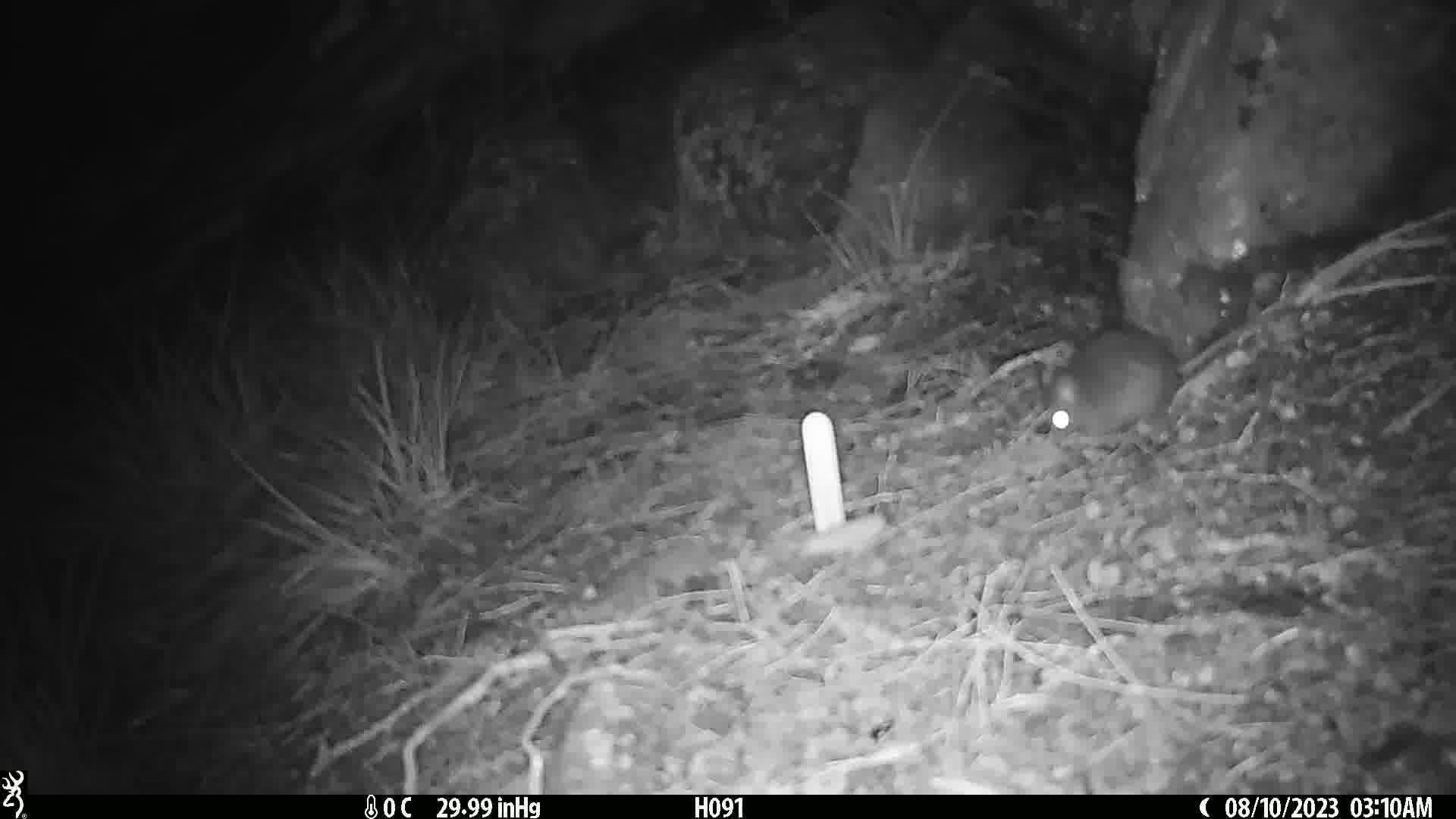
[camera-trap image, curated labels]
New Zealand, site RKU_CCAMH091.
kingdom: Animalia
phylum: Chordata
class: Mammalia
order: Rodentia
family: Muridae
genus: Rattus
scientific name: Rattus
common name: rat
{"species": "rat (Rattus)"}